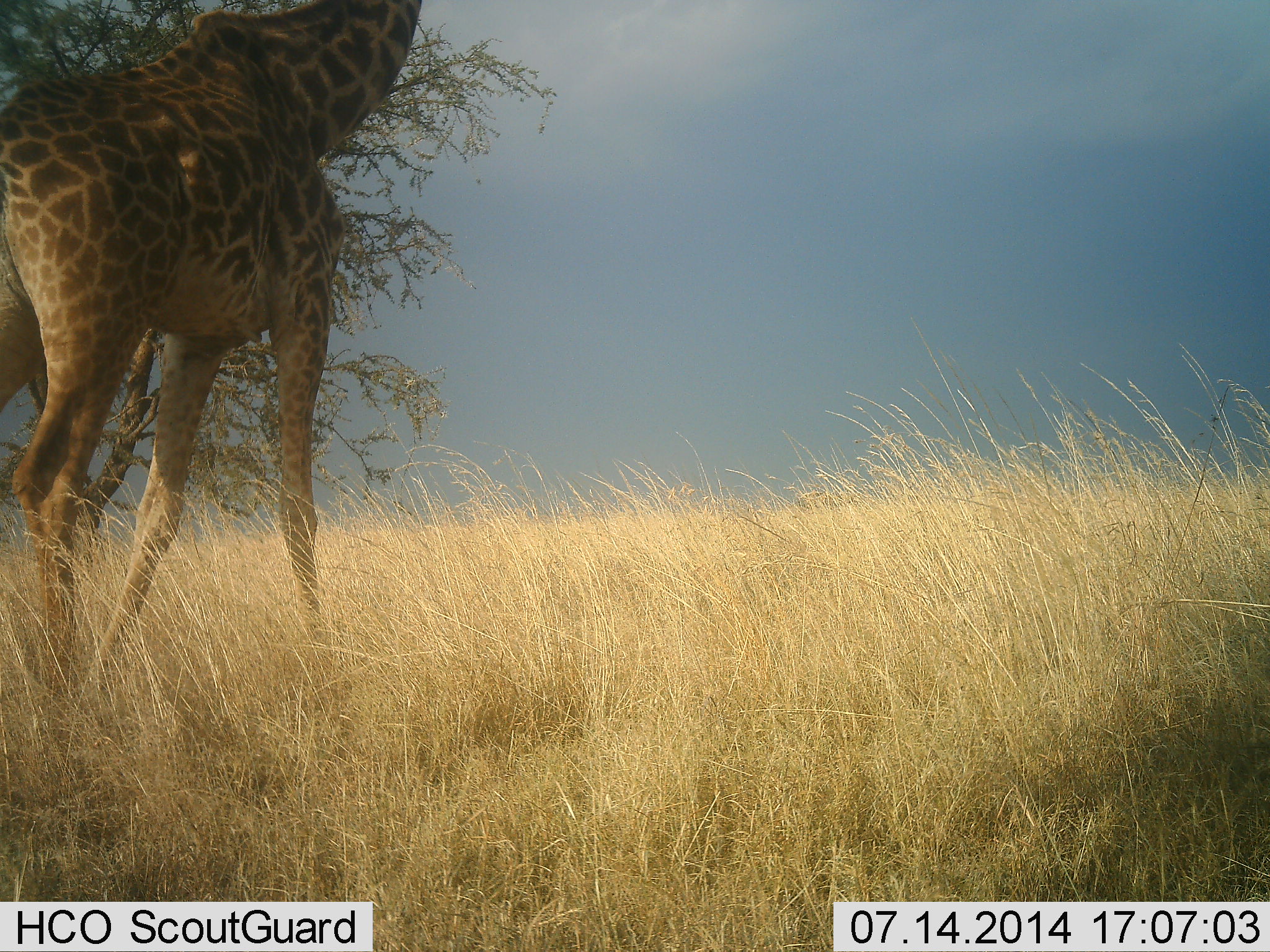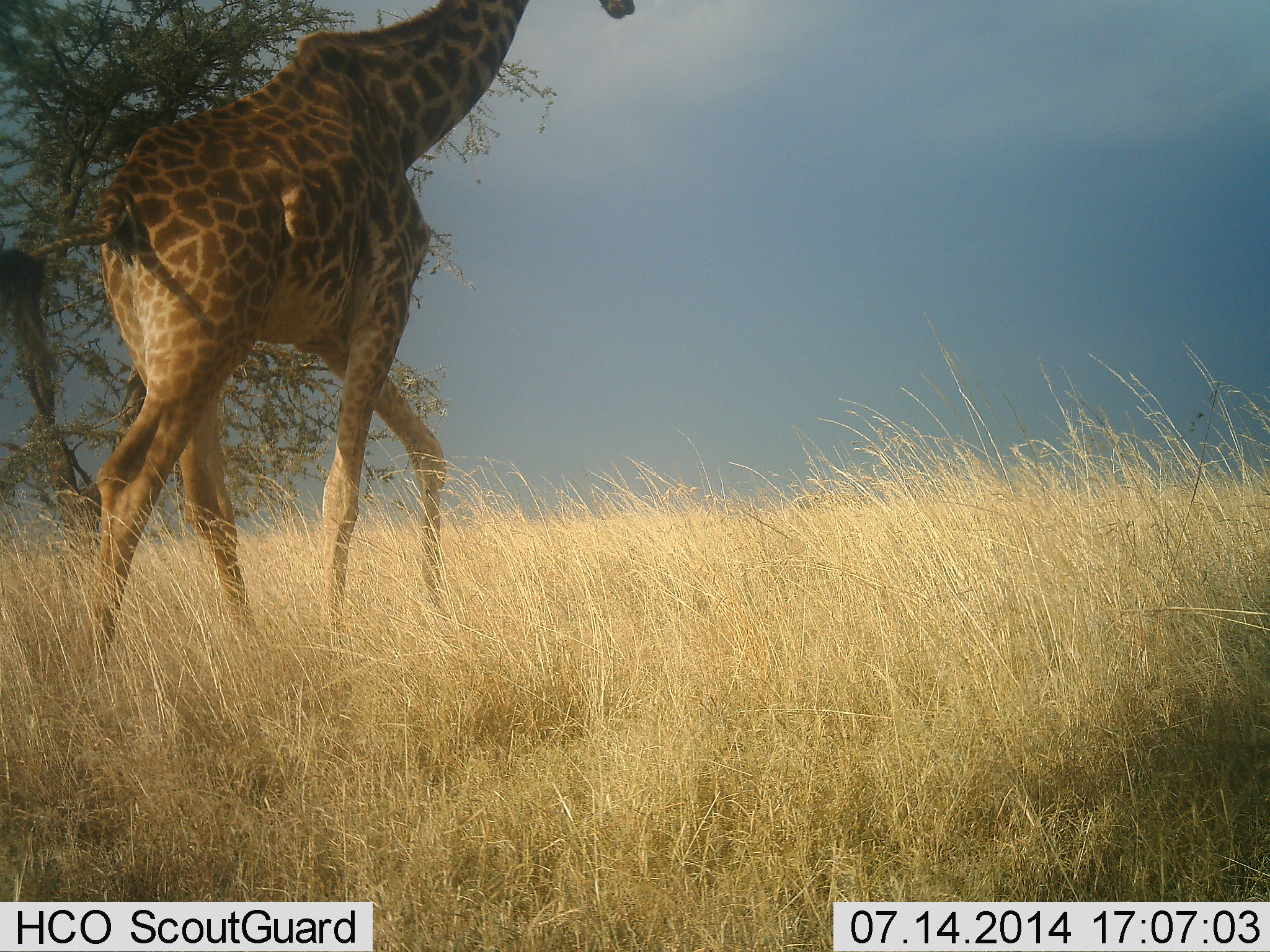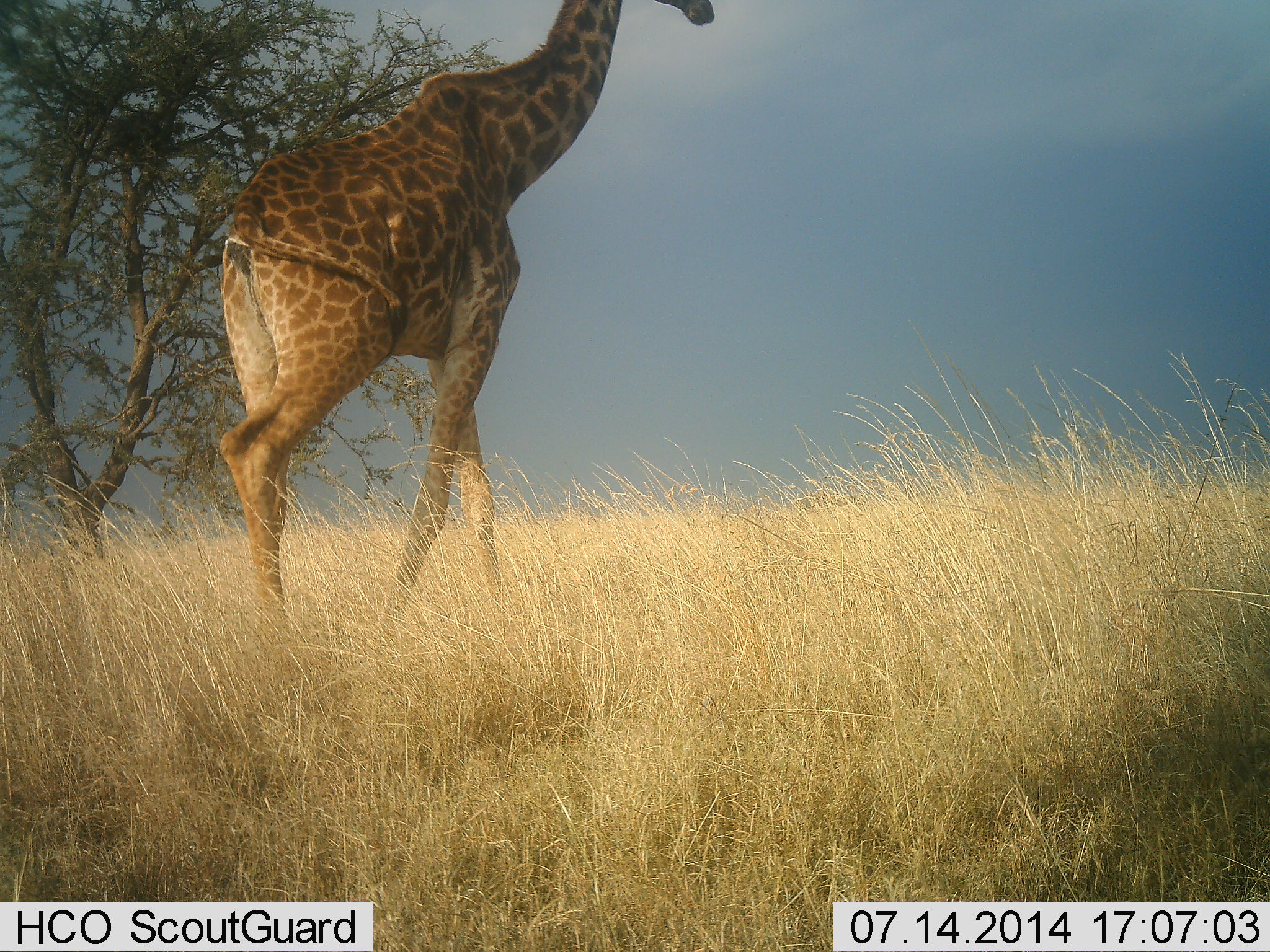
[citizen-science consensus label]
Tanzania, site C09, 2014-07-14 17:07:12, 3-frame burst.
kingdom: Animalia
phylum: Chordata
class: Mammalia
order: Artiodactyla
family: Giraffidae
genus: Giraffa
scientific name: Giraffa camelopardalis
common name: giraffe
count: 1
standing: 0%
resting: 0%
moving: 100%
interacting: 0%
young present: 0%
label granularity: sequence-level